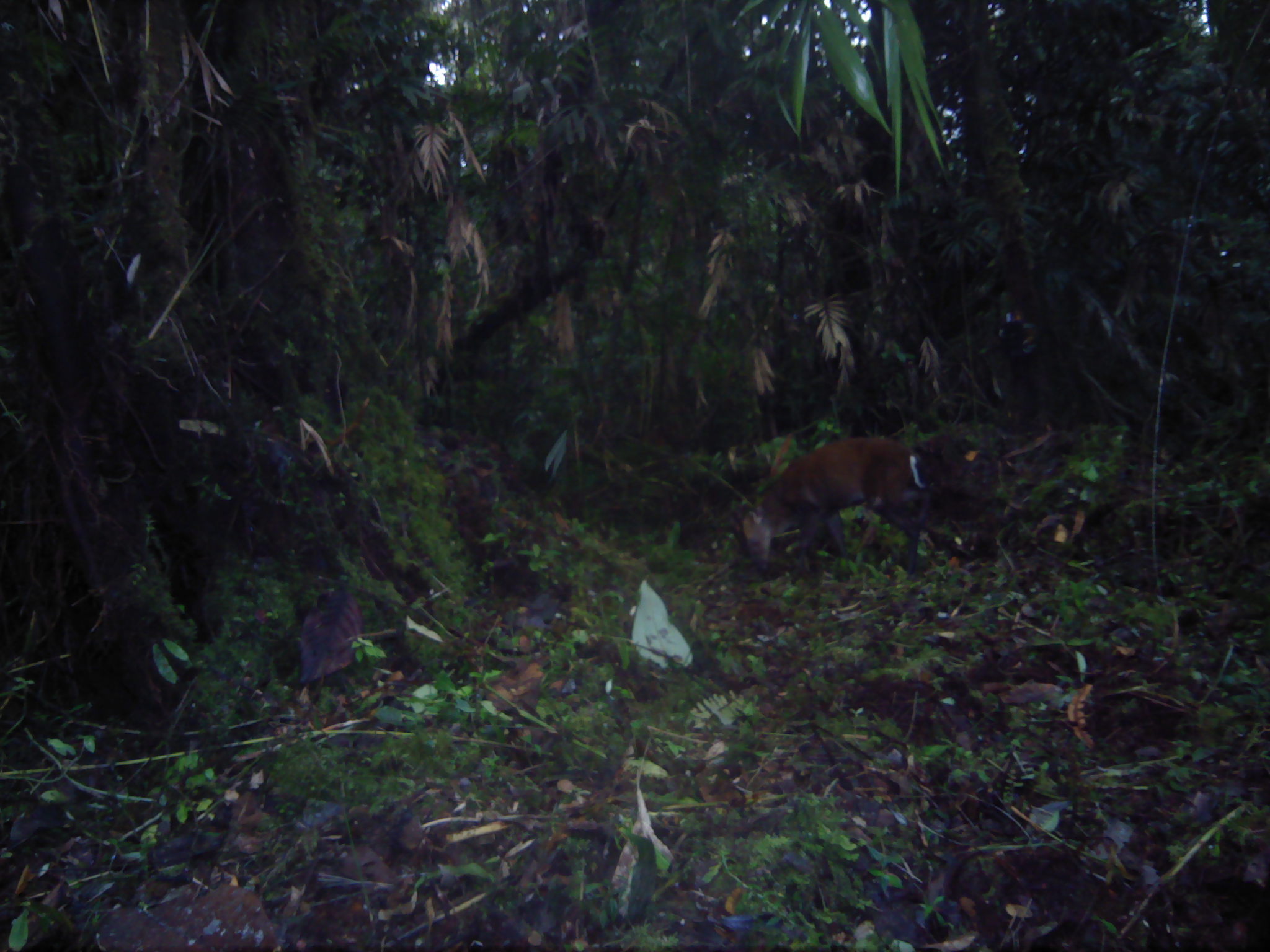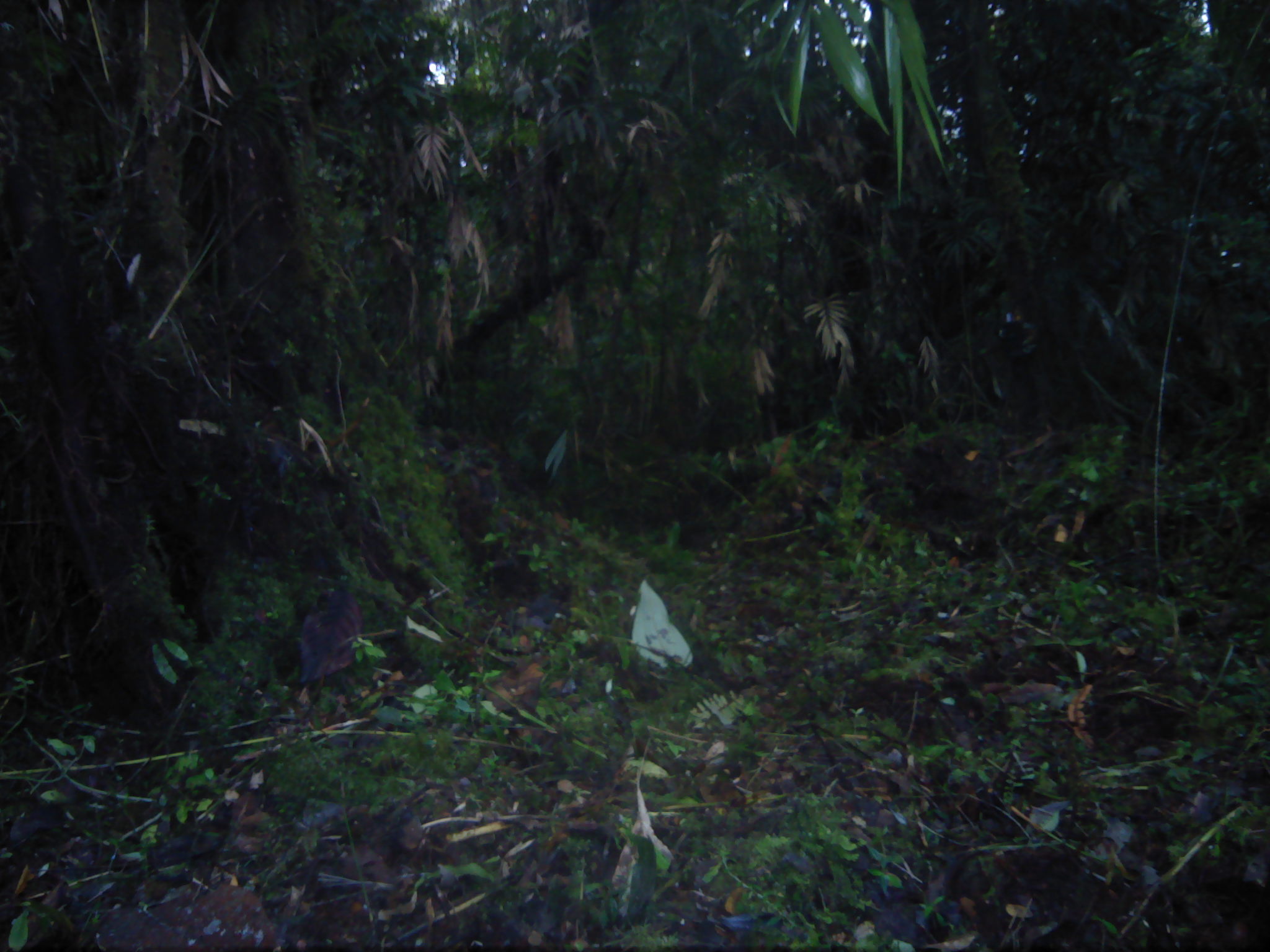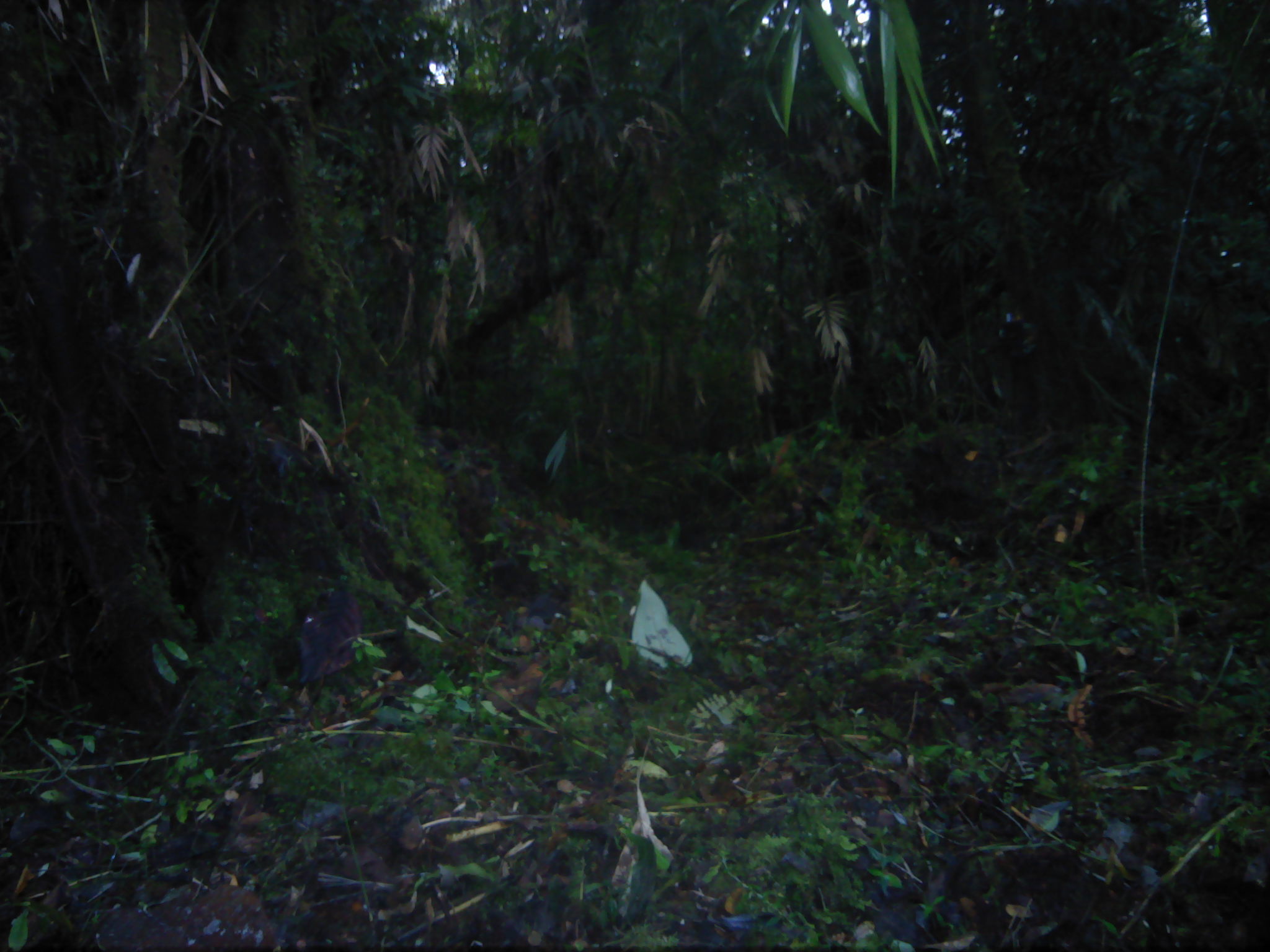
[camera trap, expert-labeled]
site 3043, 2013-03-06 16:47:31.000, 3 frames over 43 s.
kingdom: Animalia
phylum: Chordata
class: Mammalia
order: Artiodactyla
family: Cervidae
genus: Muntiacus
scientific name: Muntiacus muntjak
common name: southern red muntjac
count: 1